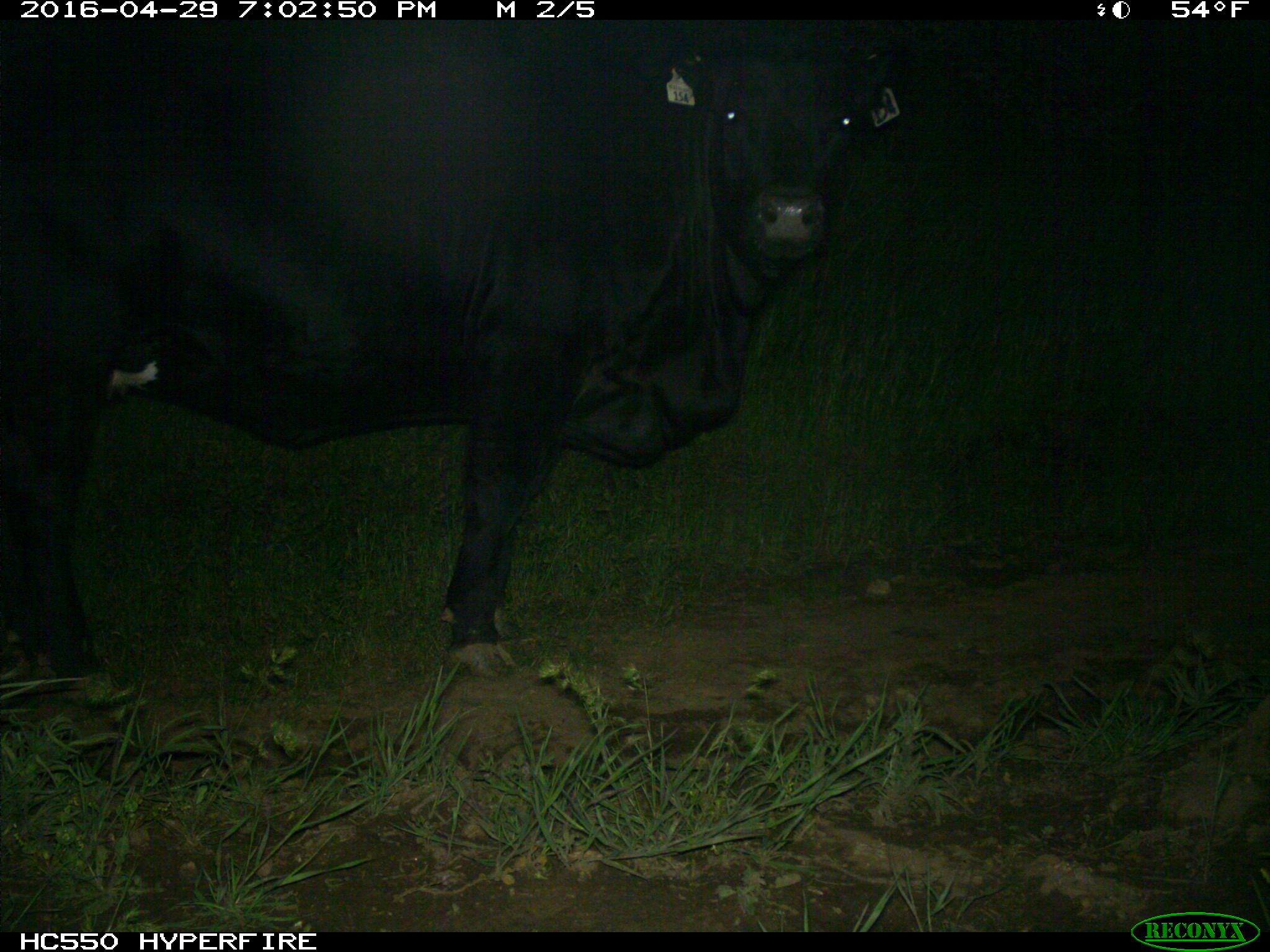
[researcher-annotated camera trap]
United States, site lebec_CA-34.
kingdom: Animalia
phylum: Chordata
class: Mammalia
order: Artiodactyla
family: Bovidae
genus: Bos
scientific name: Bos taurus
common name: domestic cow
Bos taurus (domestic cow).